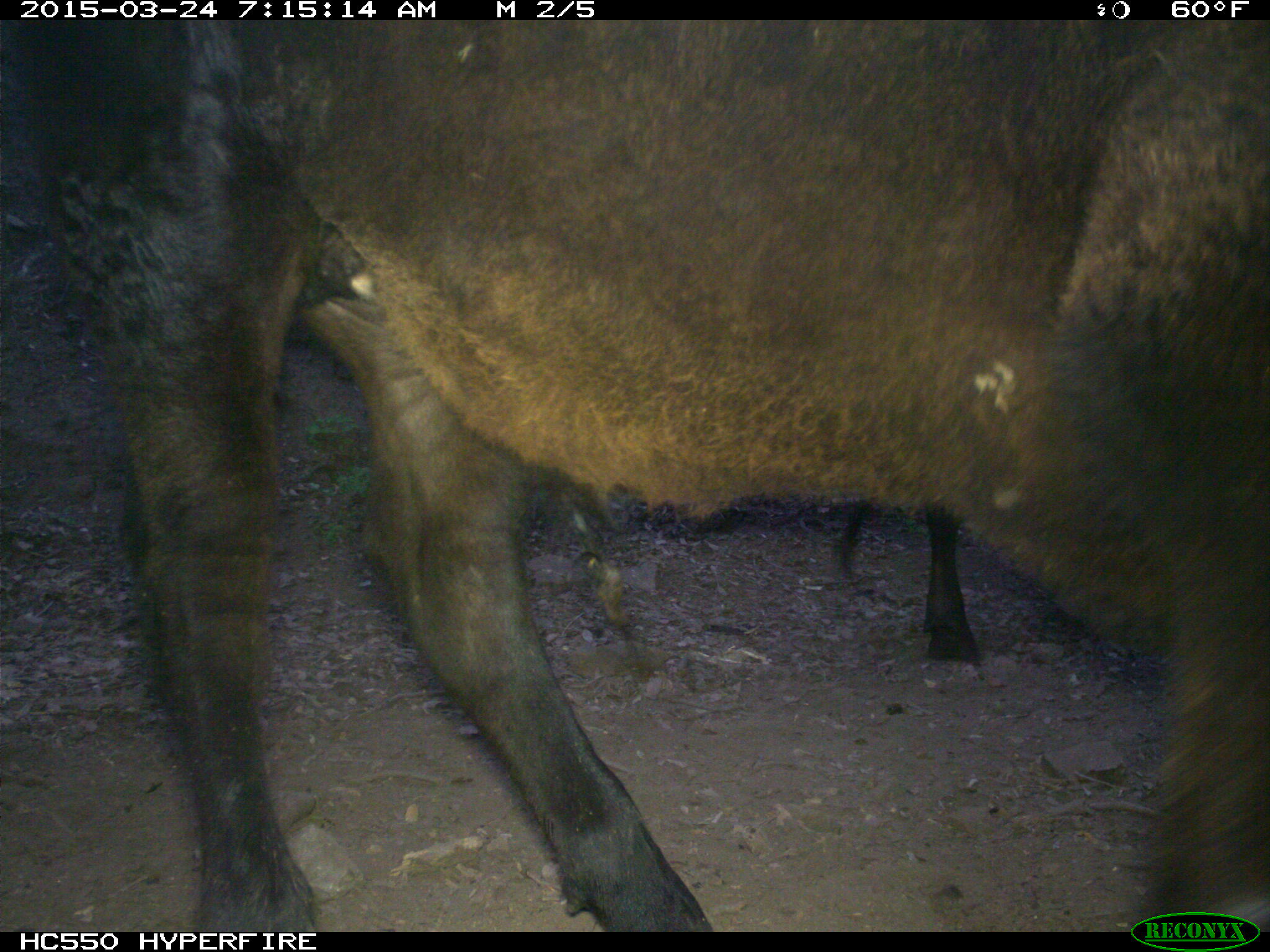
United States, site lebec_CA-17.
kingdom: Animalia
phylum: Chordata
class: Mammalia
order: Artiodactyla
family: Bovidae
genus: Bos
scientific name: Bos taurus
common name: domestic cow